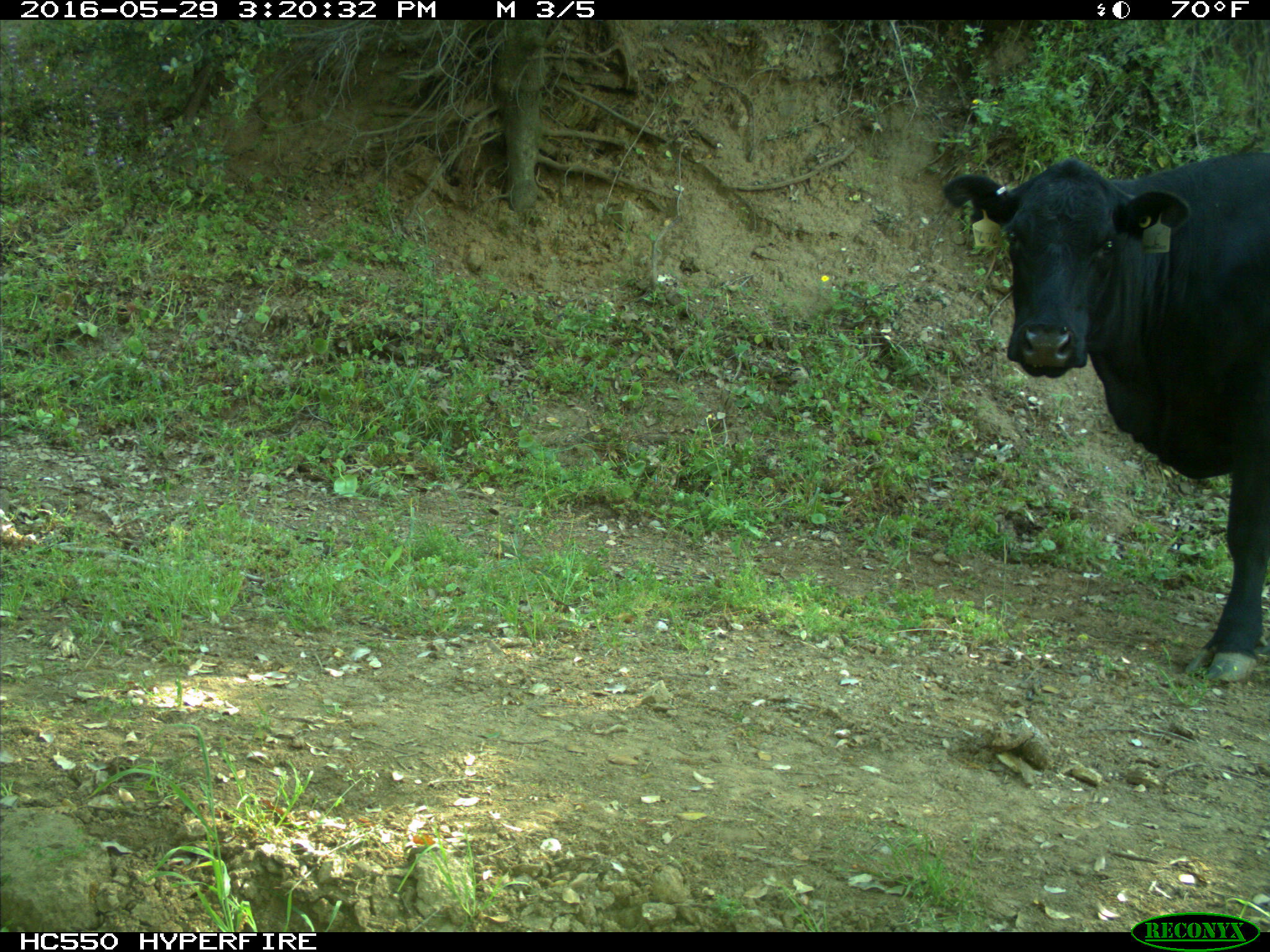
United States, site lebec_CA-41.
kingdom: Animalia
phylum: Chordata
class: Mammalia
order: Artiodactyla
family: Bovidae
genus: Bos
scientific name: Bos taurus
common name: domestic cow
Bos taurus (domestic cow).